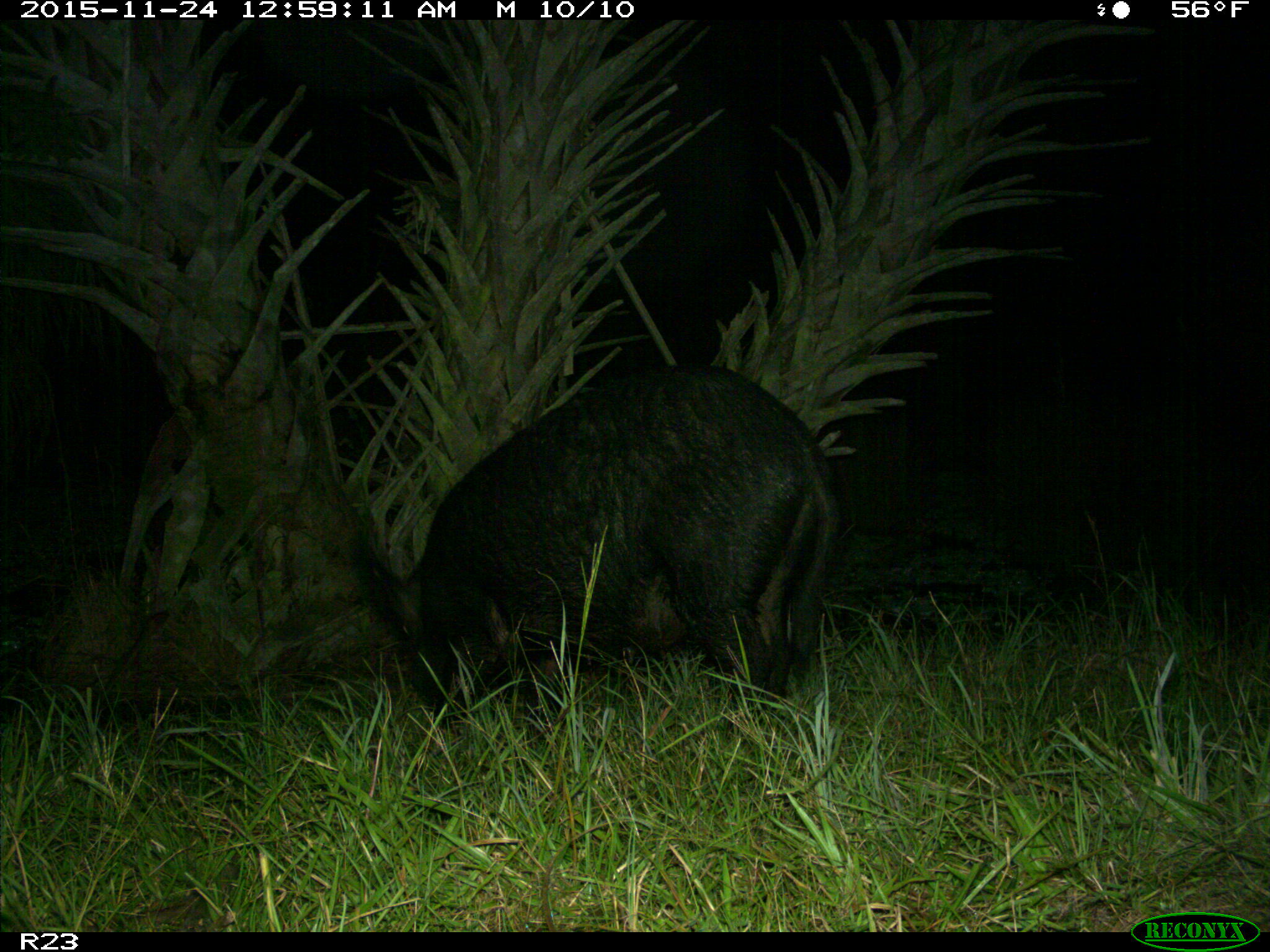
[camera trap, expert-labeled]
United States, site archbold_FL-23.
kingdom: Animalia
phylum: Chordata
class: Mammalia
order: Artiodactyla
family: Suidae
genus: Sus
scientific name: Sus scrofa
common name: wild boar